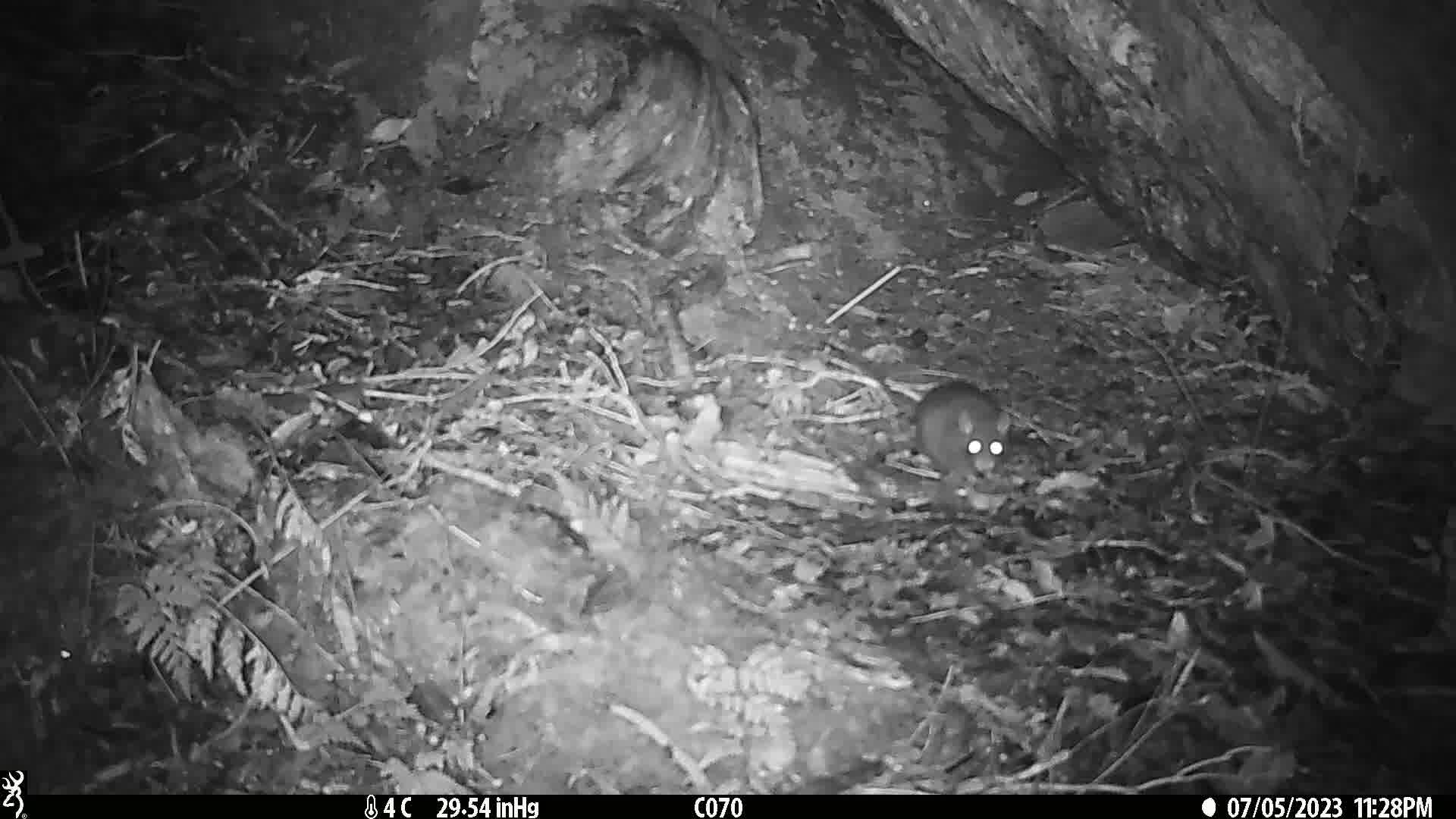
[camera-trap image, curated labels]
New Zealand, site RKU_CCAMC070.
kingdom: Animalia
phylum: Chordata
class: Mammalia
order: Rodentia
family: Muridae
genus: Rattus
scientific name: Rattus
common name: rat